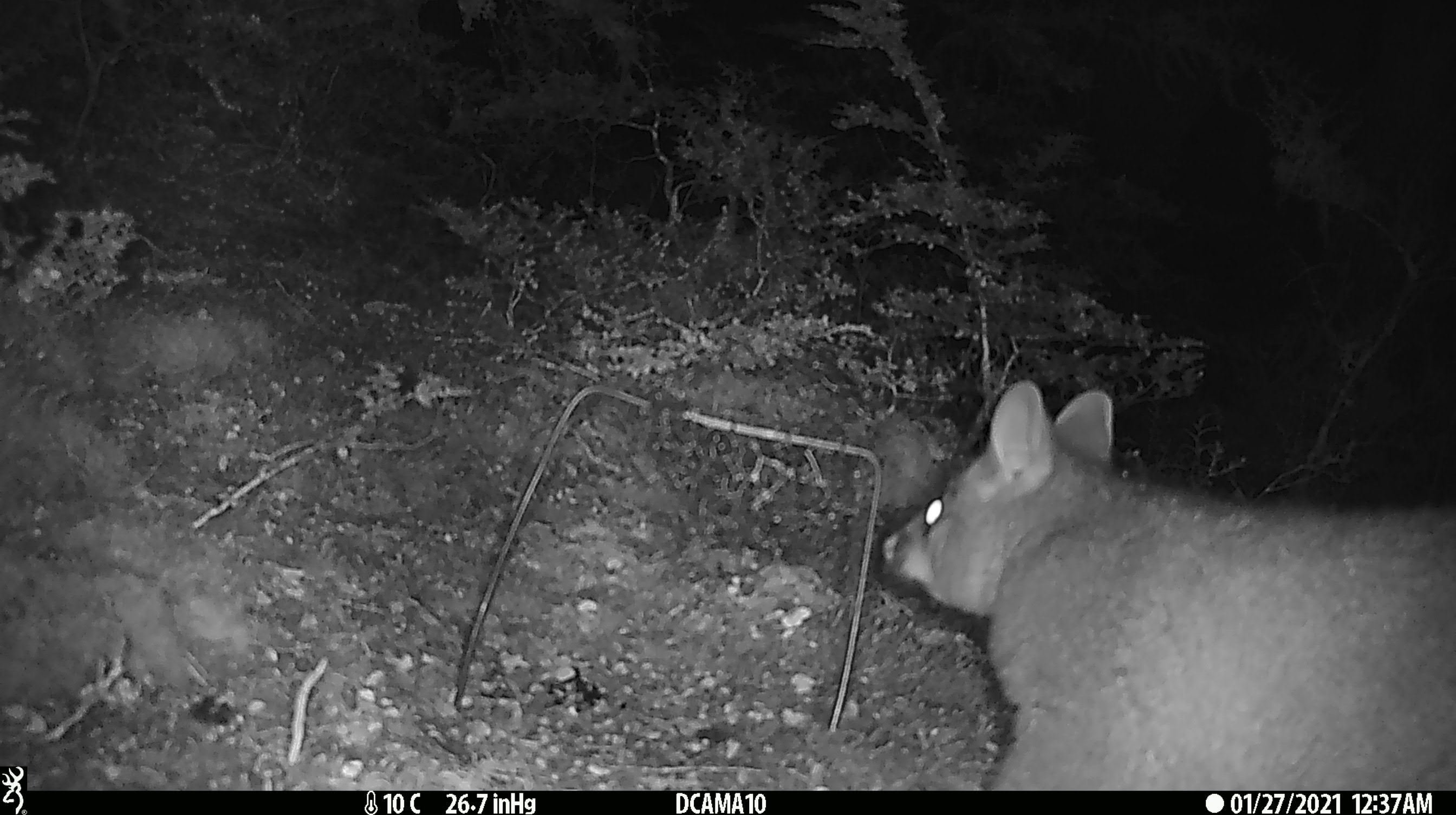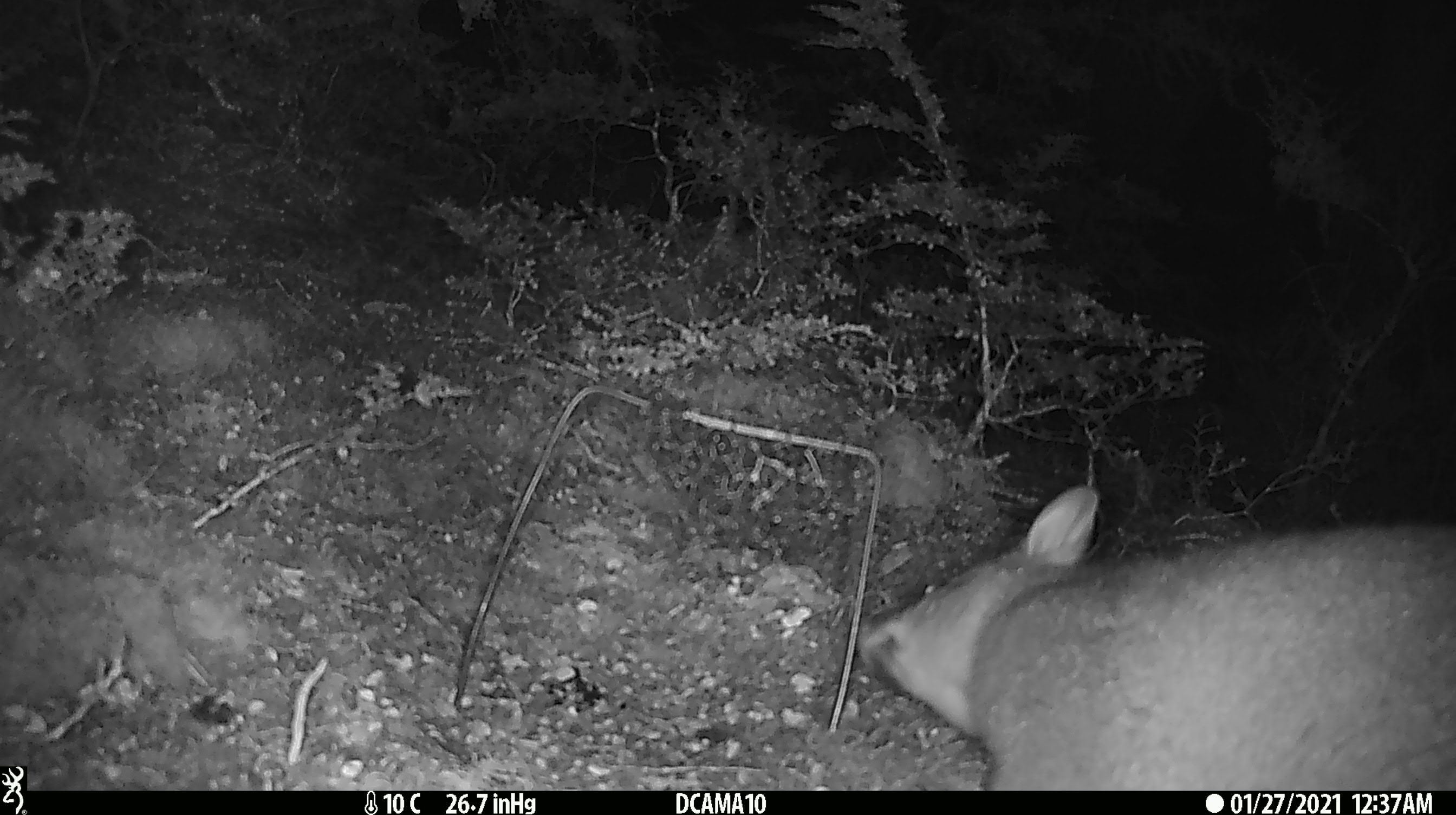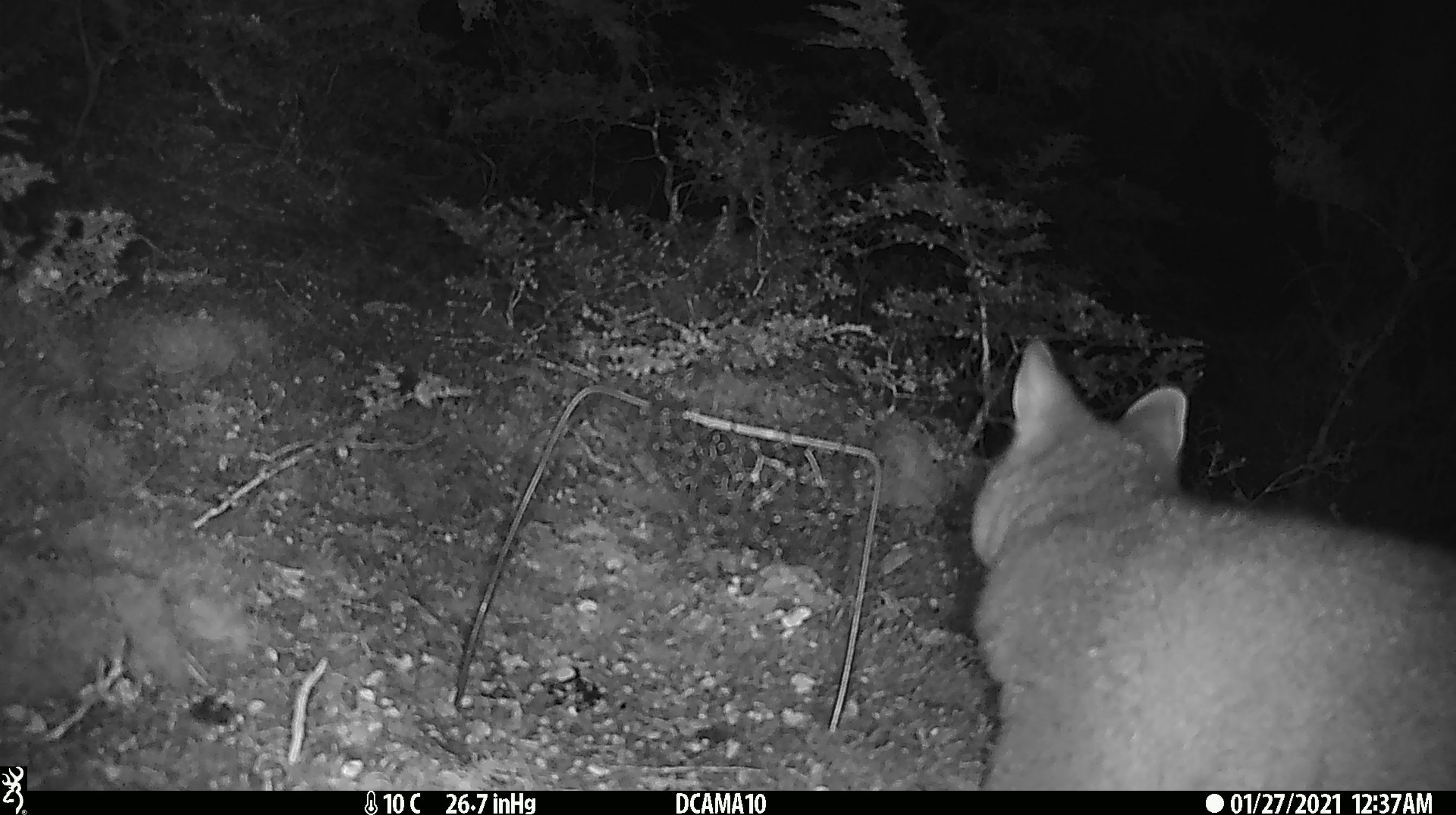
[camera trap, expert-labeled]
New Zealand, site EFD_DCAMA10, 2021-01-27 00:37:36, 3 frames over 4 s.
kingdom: Animalia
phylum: Chordata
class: Mammalia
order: Diprotodontia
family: Phalangeridae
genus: Trichosurus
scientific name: Trichosurus vulpecula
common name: common brushtail possum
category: possum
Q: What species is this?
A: Possum (common brushtail possum) (Trichosurus vulpecula).